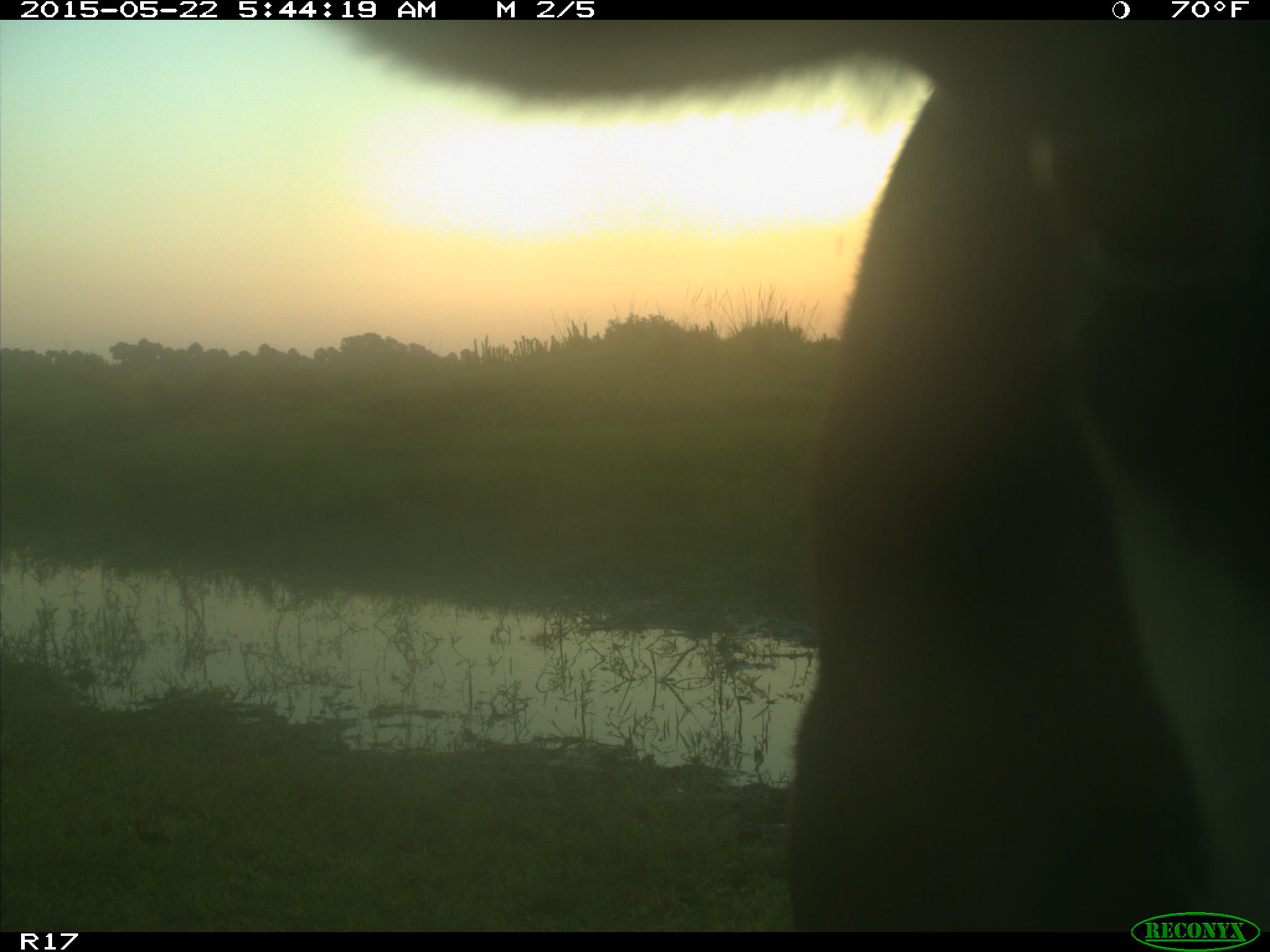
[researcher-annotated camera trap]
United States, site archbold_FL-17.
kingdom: Animalia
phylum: Chordata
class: Mammalia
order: Artiodactyla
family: Bovidae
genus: Bos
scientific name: Bos taurus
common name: domestic cow